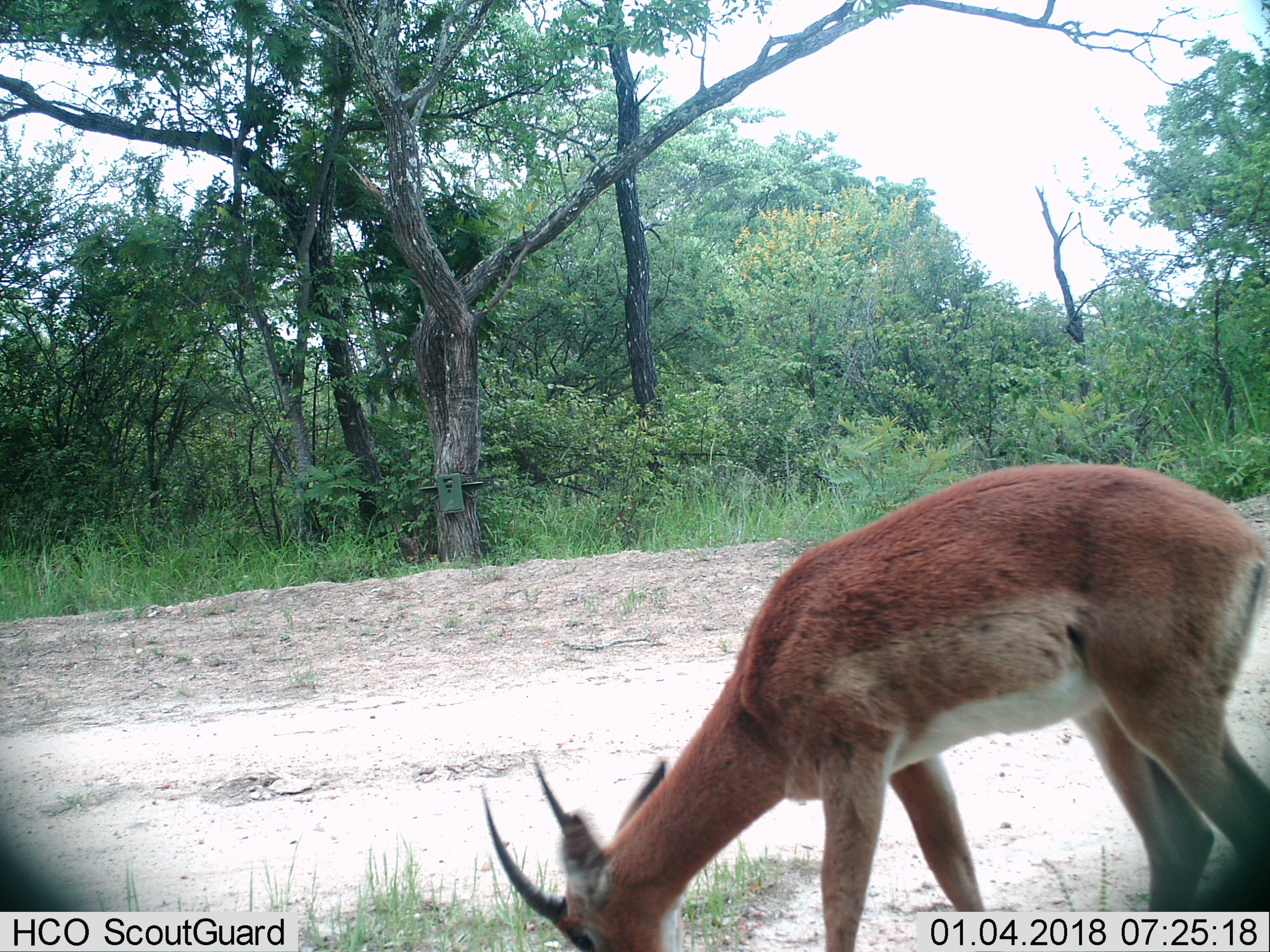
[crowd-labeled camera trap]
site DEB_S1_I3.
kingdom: Animalia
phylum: Chordata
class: Mammalia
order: Artiodactyla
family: Bovidae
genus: Aepyceros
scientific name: Aepyceros melampus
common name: impala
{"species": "impala (Aepyceros melampus)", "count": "1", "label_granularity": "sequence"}